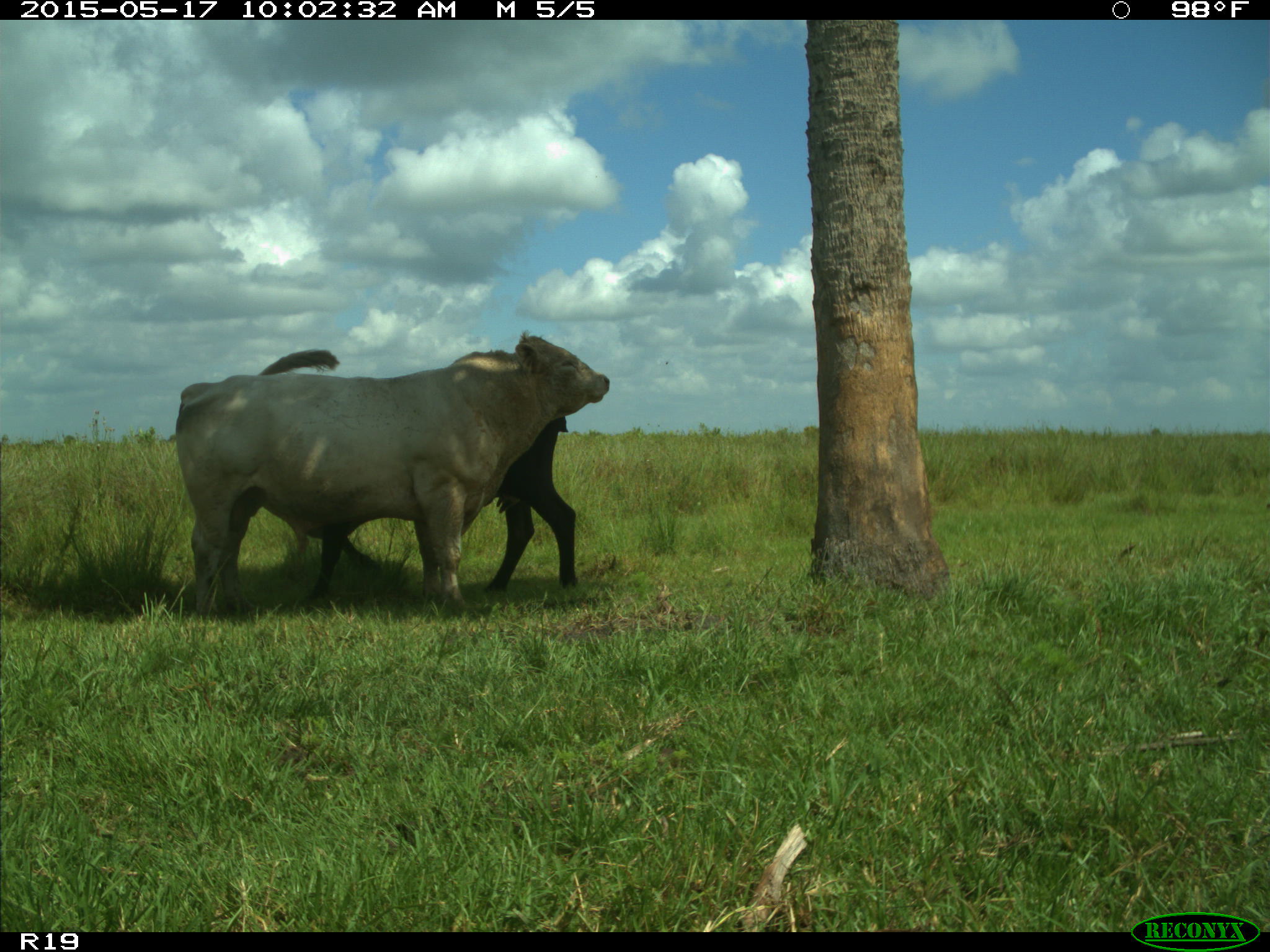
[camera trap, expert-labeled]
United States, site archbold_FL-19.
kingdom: Animalia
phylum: Chordata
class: Mammalia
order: Artiodactyla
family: Bovidae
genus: Bos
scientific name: Bos taurus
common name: domestic cow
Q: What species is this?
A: Bos taurus (domestic cow).